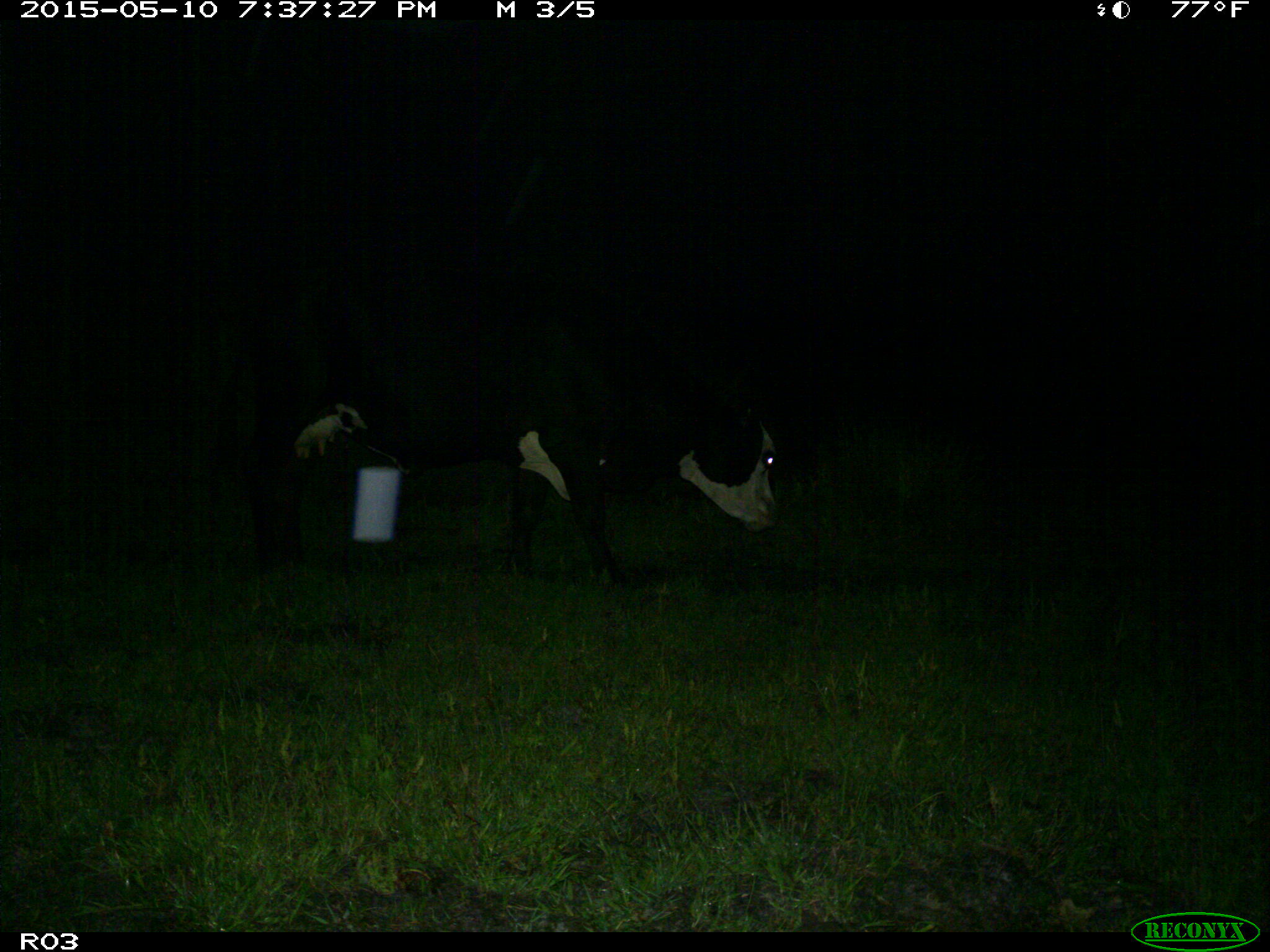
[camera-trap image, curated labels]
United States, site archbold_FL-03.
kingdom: Animalia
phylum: Chordata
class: Mammalia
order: Artiodactyla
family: Bovidae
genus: Bos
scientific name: Bos taurus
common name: domestic cow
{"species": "Bos taurus (domestic cow)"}